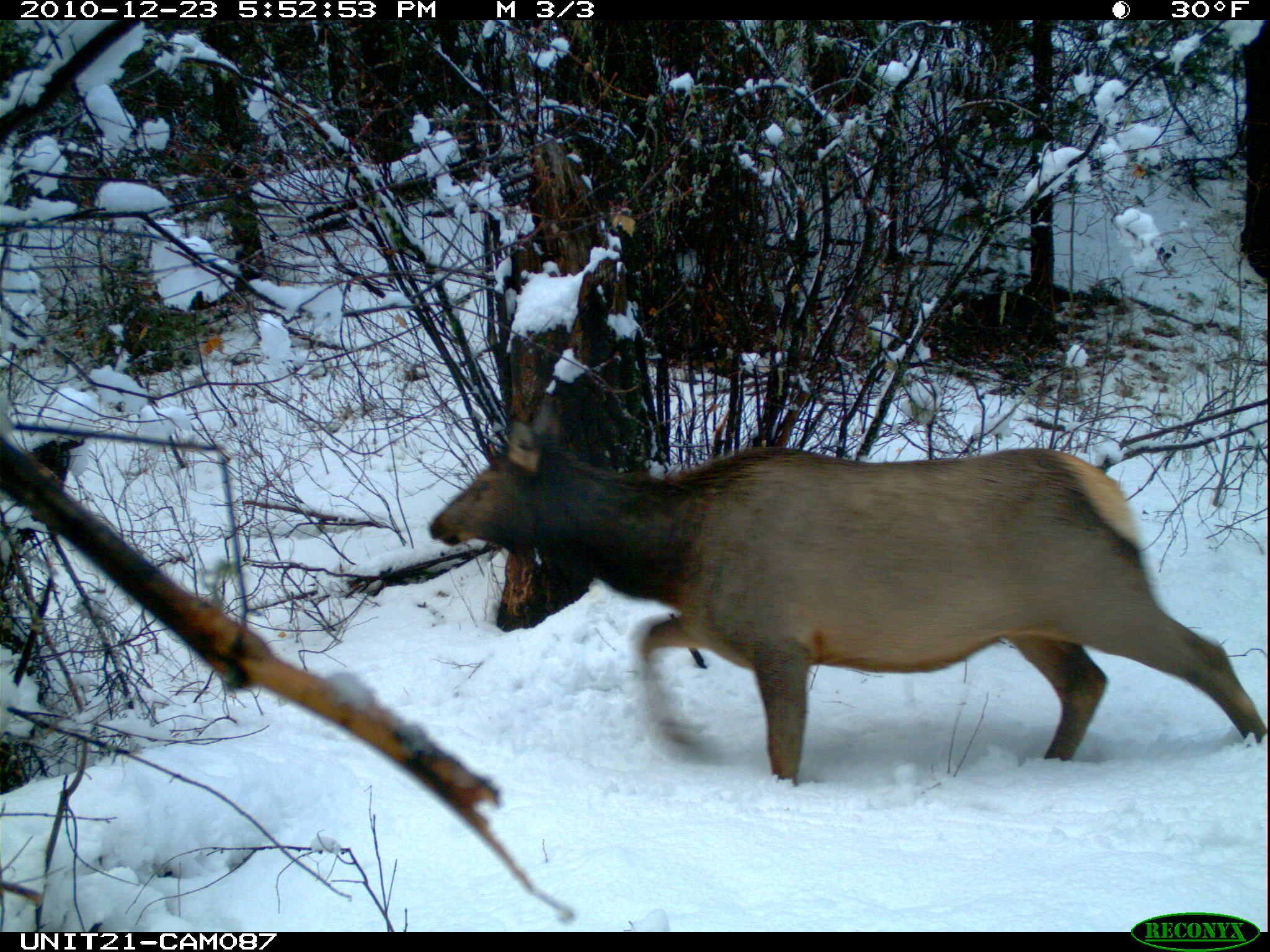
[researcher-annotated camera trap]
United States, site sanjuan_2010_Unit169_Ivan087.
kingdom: Animalia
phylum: Chordata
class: Mammalia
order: Artiodactyla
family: Cervidae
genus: Cervus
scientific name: Cervus elaphus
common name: red deer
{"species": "Cervus elaphus (red deer)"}